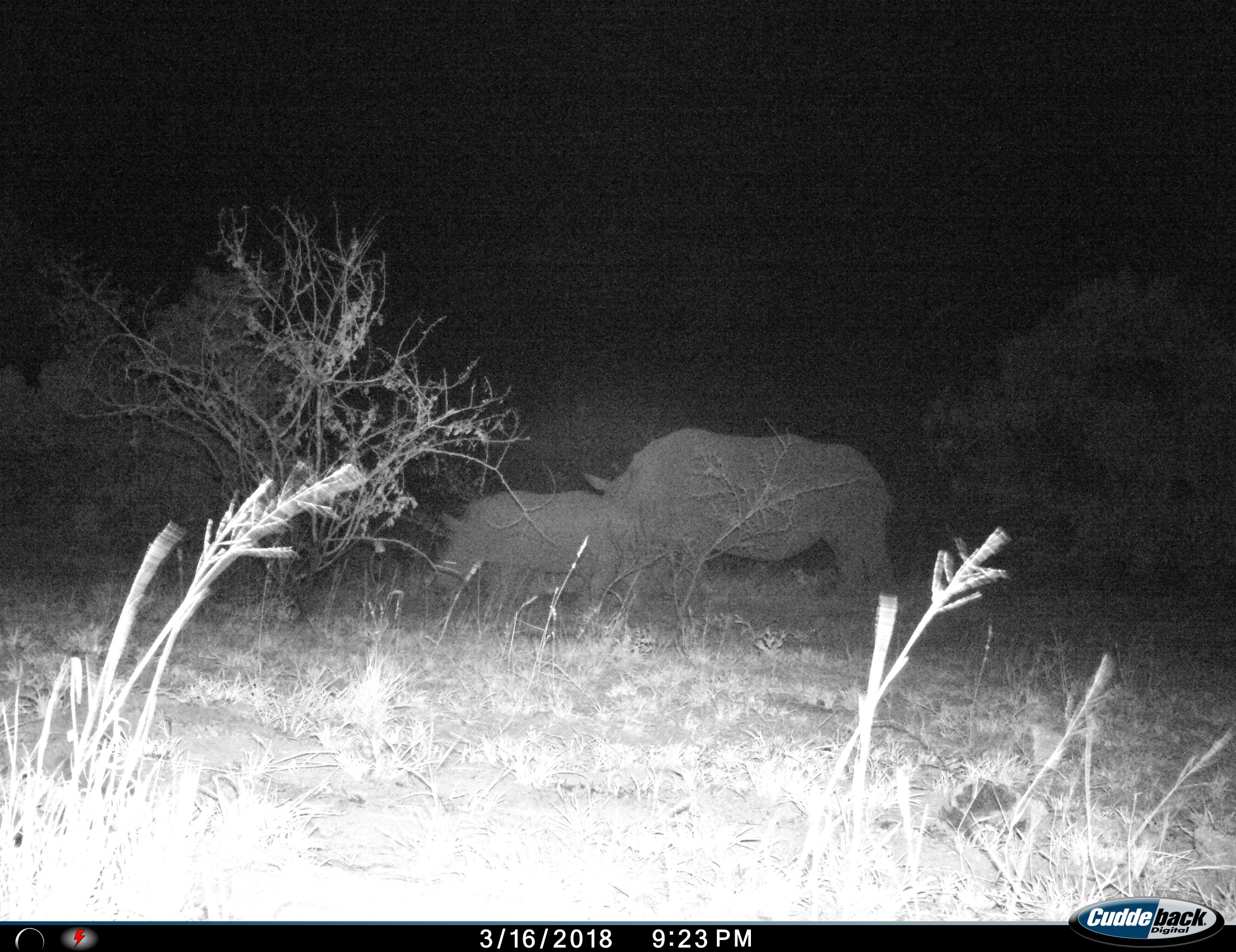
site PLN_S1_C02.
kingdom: Animalia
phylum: Chordata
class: Mammalia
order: Perissodactyla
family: Rhinocerotidae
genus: Ceratotherium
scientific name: Ceratotherium simum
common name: white rhinoceros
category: rhinoceroswhite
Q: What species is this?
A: Rhinoceroswhite (white rhinoceros) (Ceratotherium simum).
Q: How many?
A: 2.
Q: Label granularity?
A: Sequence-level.